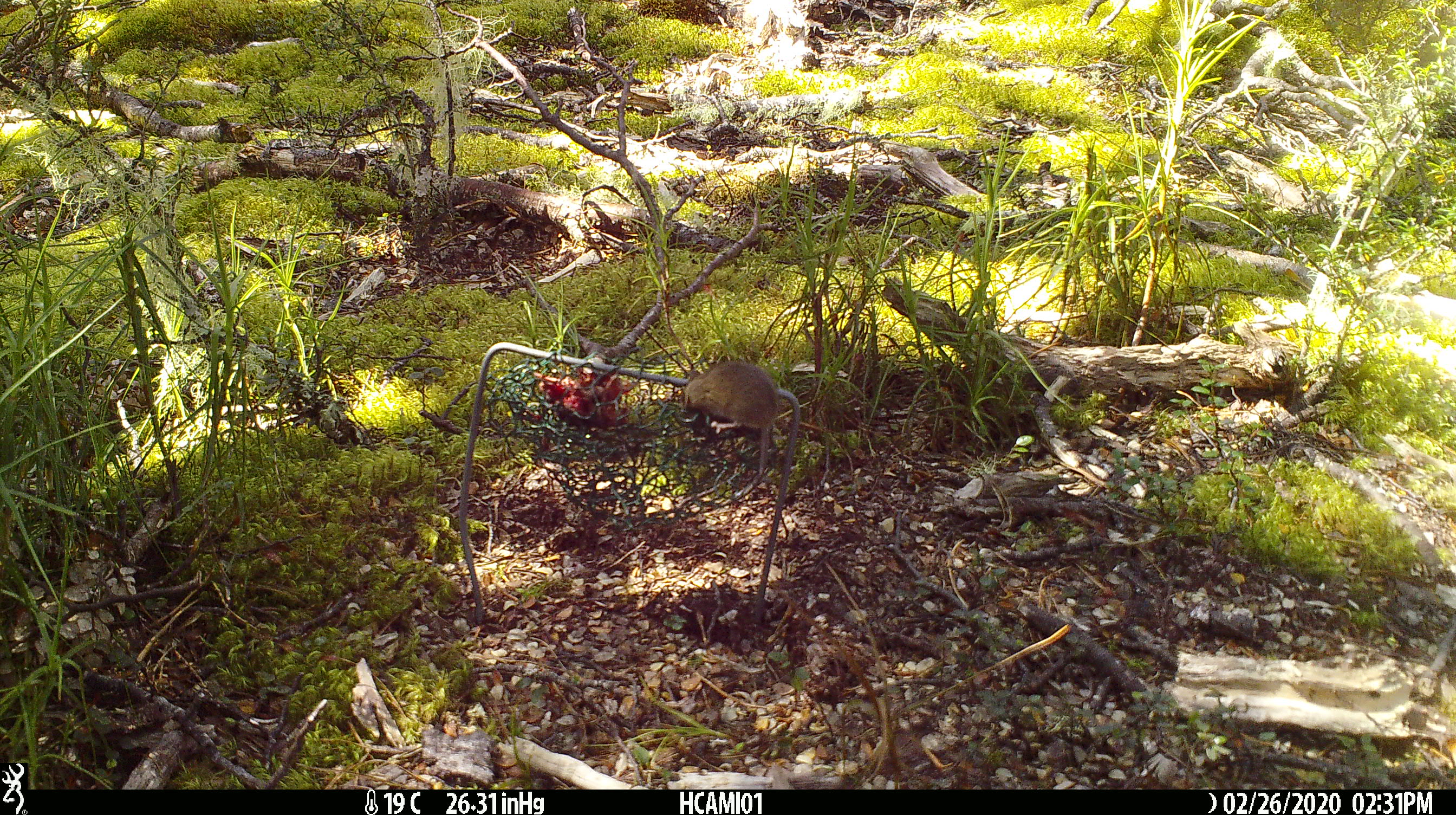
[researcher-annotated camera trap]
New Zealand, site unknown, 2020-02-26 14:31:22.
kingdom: Animalia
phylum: Chordata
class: Mammalia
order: Rodentia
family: Muridae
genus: Mus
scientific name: Mus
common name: mouse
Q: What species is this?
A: Mouse (Mus).